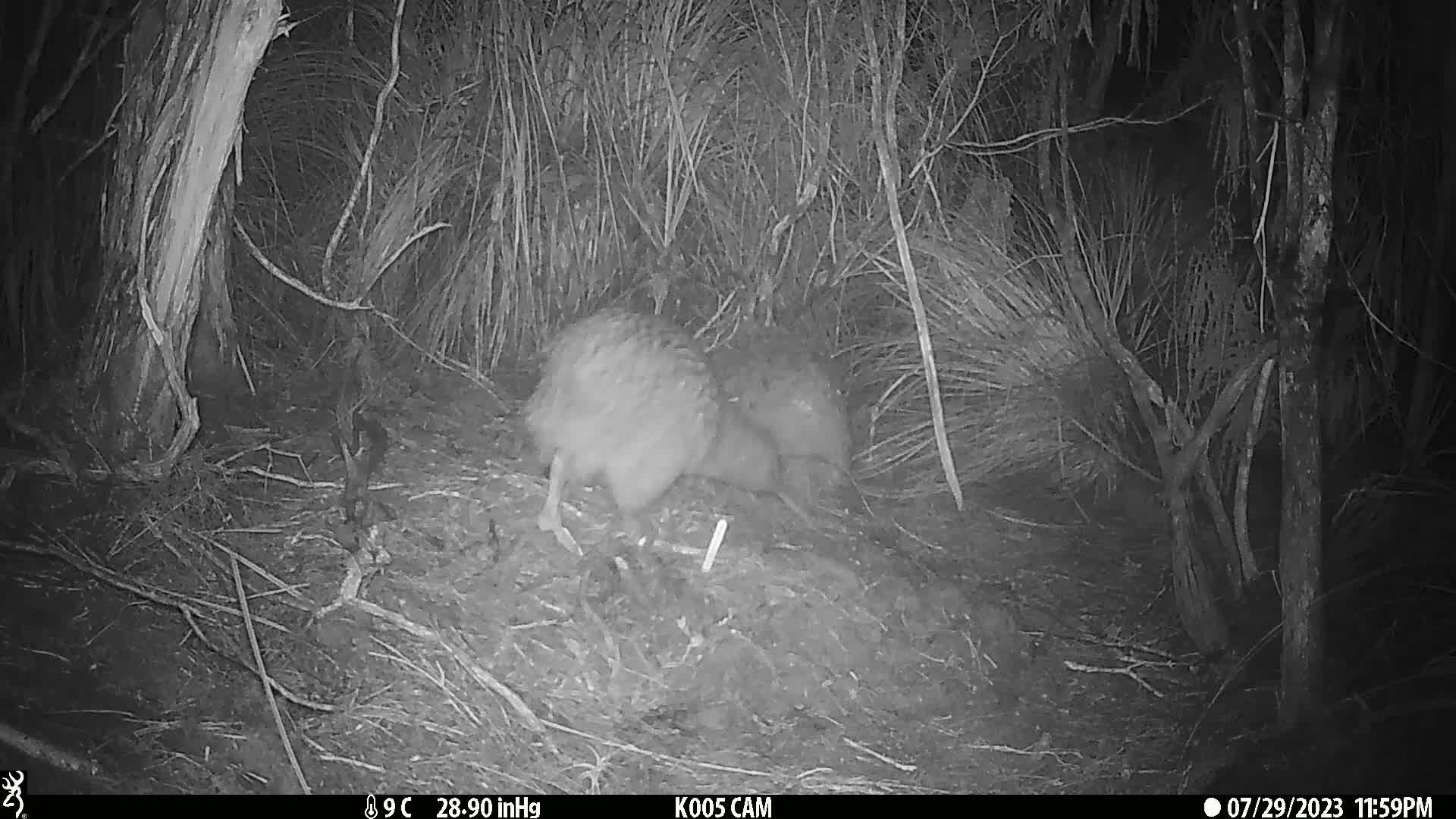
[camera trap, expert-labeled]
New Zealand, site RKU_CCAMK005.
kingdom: Animalia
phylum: Chordata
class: Aves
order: Apterygiformes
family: Apterygidae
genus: Apteryx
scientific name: Apteryx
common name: kiwi